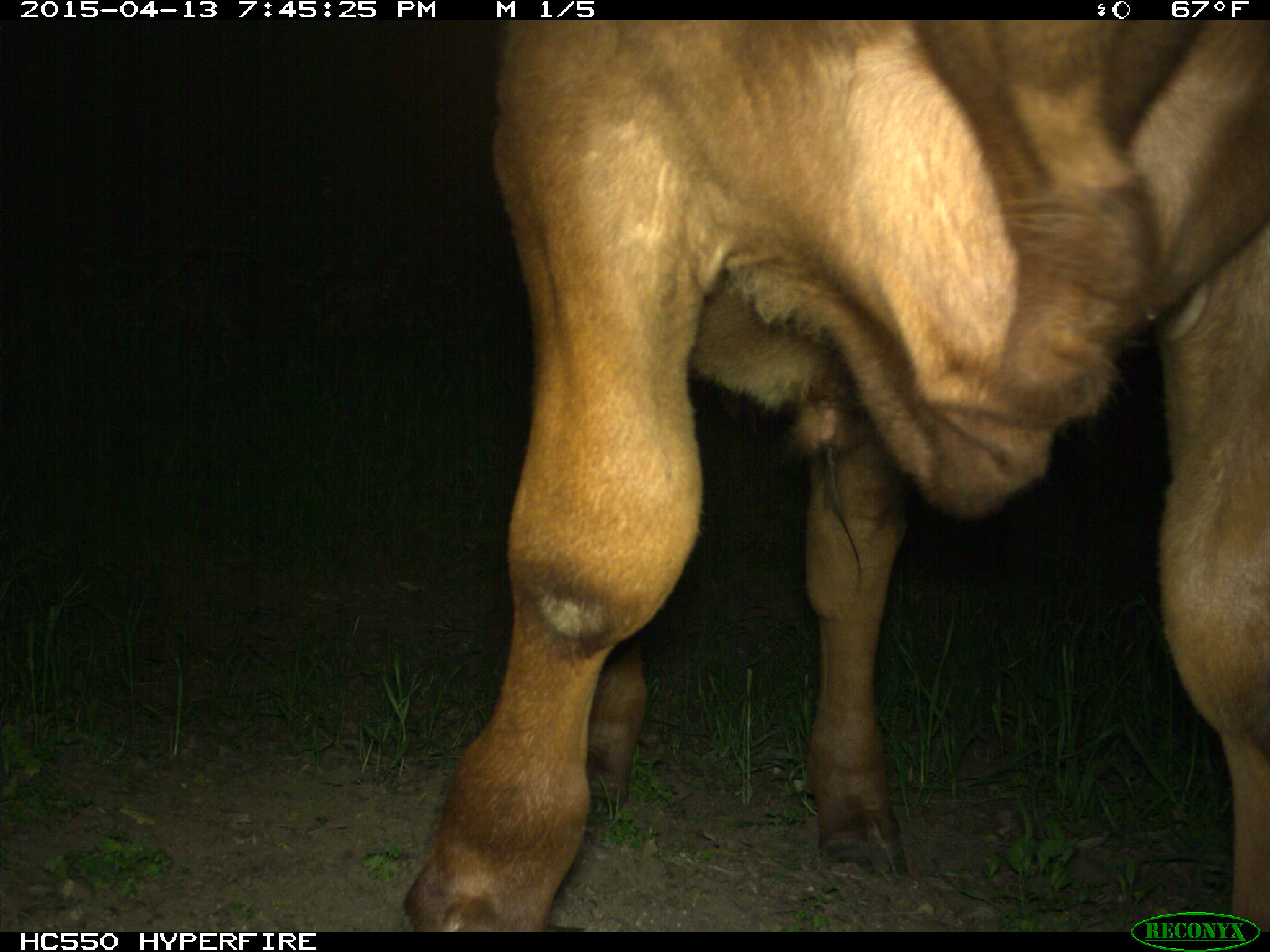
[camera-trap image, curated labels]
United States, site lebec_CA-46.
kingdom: Animalia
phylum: Chordata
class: Mammalia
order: Artiodactyla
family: Bovidae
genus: Bos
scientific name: Bos taurus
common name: domestic cow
Bos taurus (domestic cow).